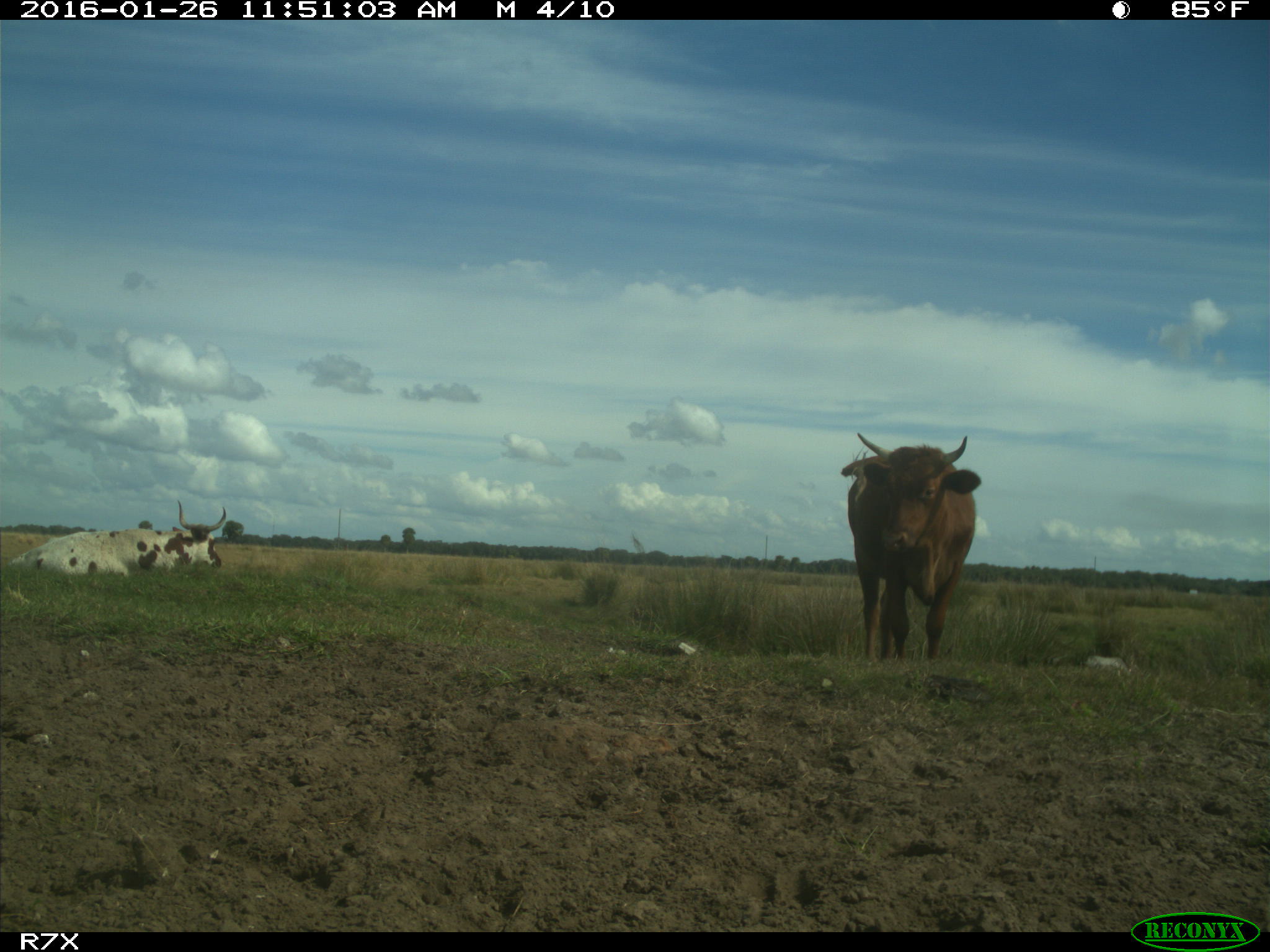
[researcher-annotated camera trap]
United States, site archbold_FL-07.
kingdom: Animalia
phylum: Chordata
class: Mammalia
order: Artiodactyla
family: Bovidae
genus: Bos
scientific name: Bos taurus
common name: domestic cow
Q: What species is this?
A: Bos taurus (domestic cow).